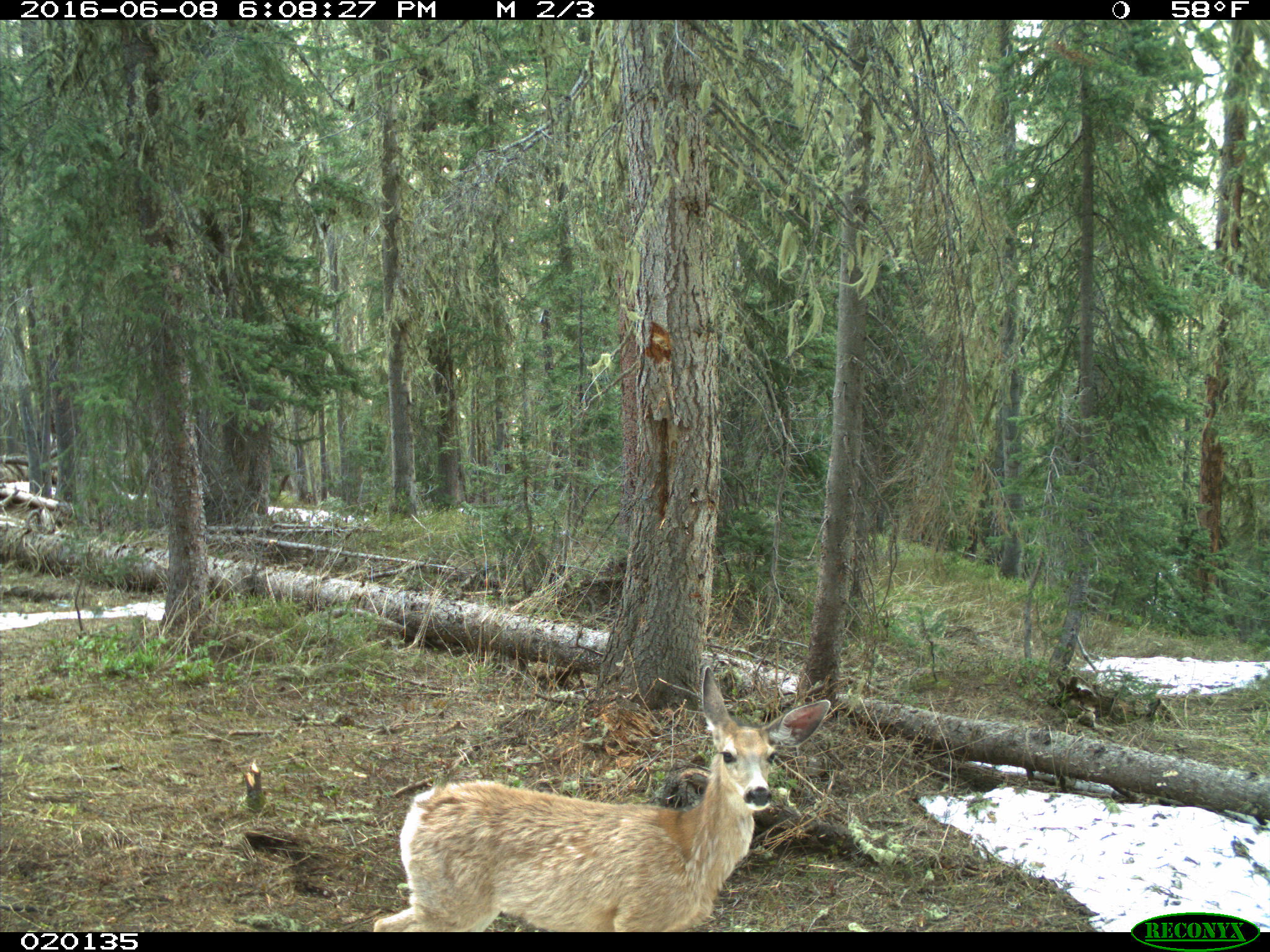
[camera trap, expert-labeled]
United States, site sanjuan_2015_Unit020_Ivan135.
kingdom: Animalia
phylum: Chordata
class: Mammalia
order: Artiodactyla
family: Cervidae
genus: Odocoileus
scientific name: Odocoileus hemionus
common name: mule deer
Odocoileus hemionus (mule deer).